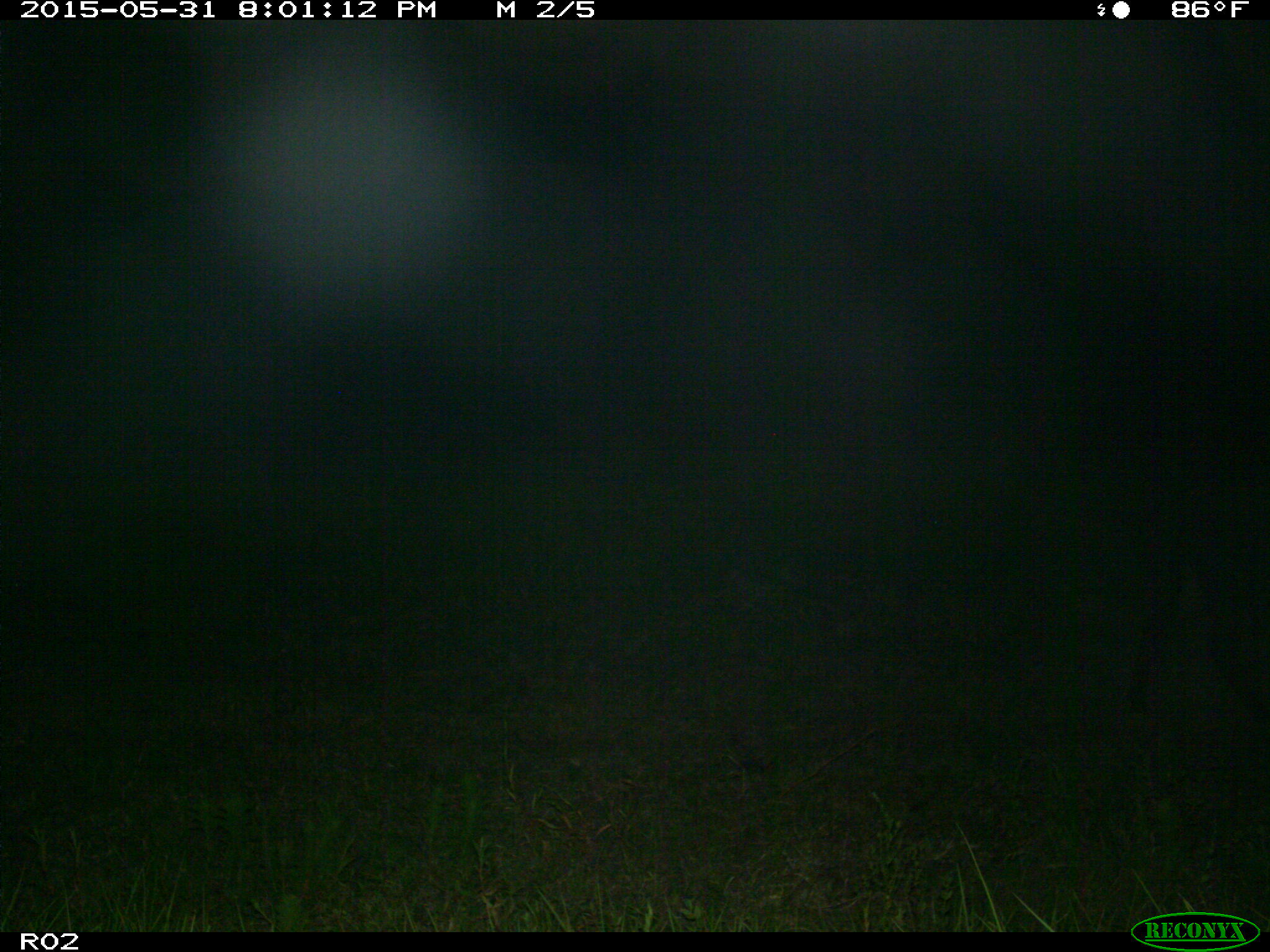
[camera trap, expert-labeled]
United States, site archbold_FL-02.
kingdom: Animalia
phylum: Chordata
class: Mammalia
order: Artiodactyla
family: Bovidae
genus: Bos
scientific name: Bos taurus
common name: domestic cow